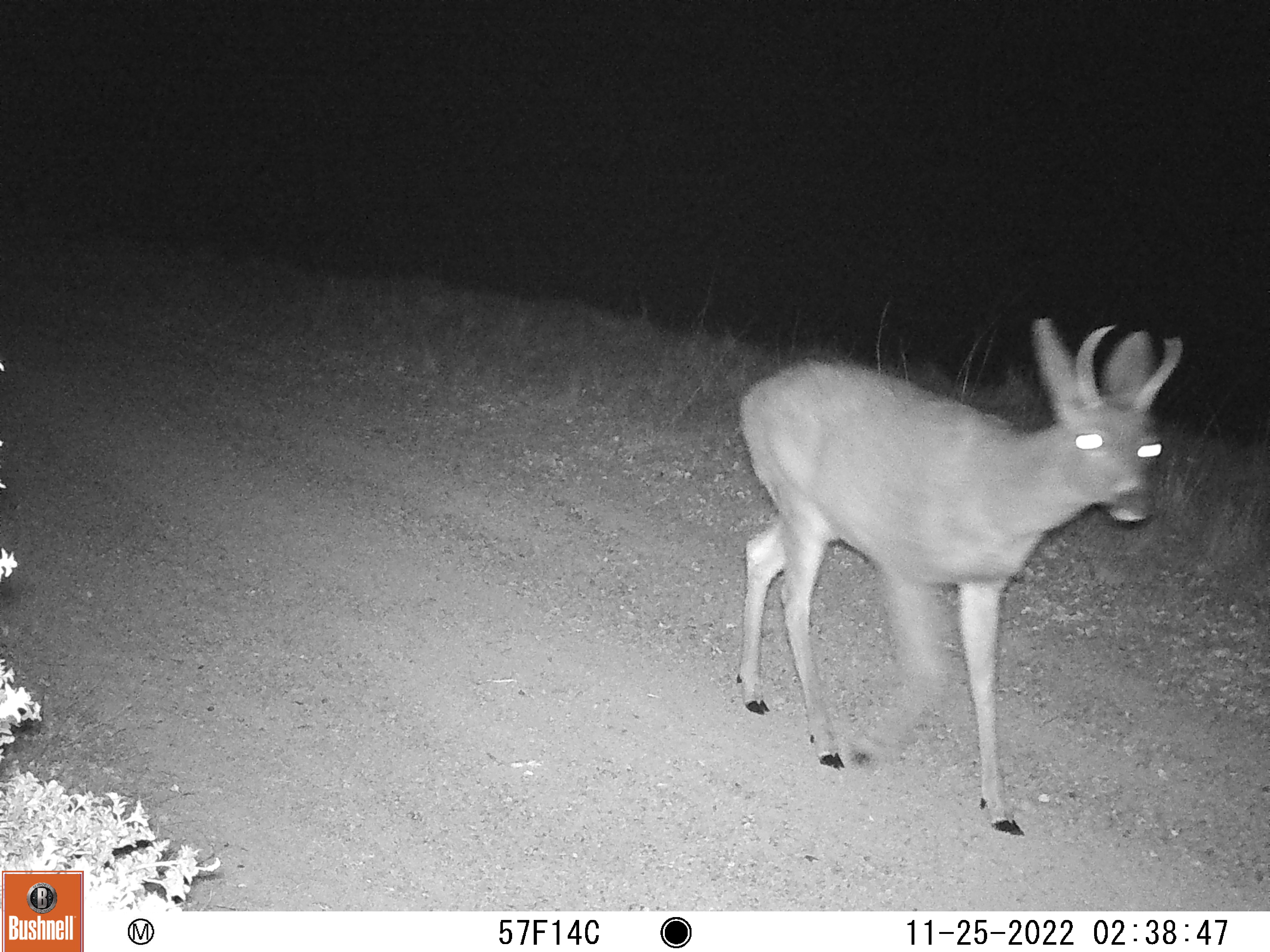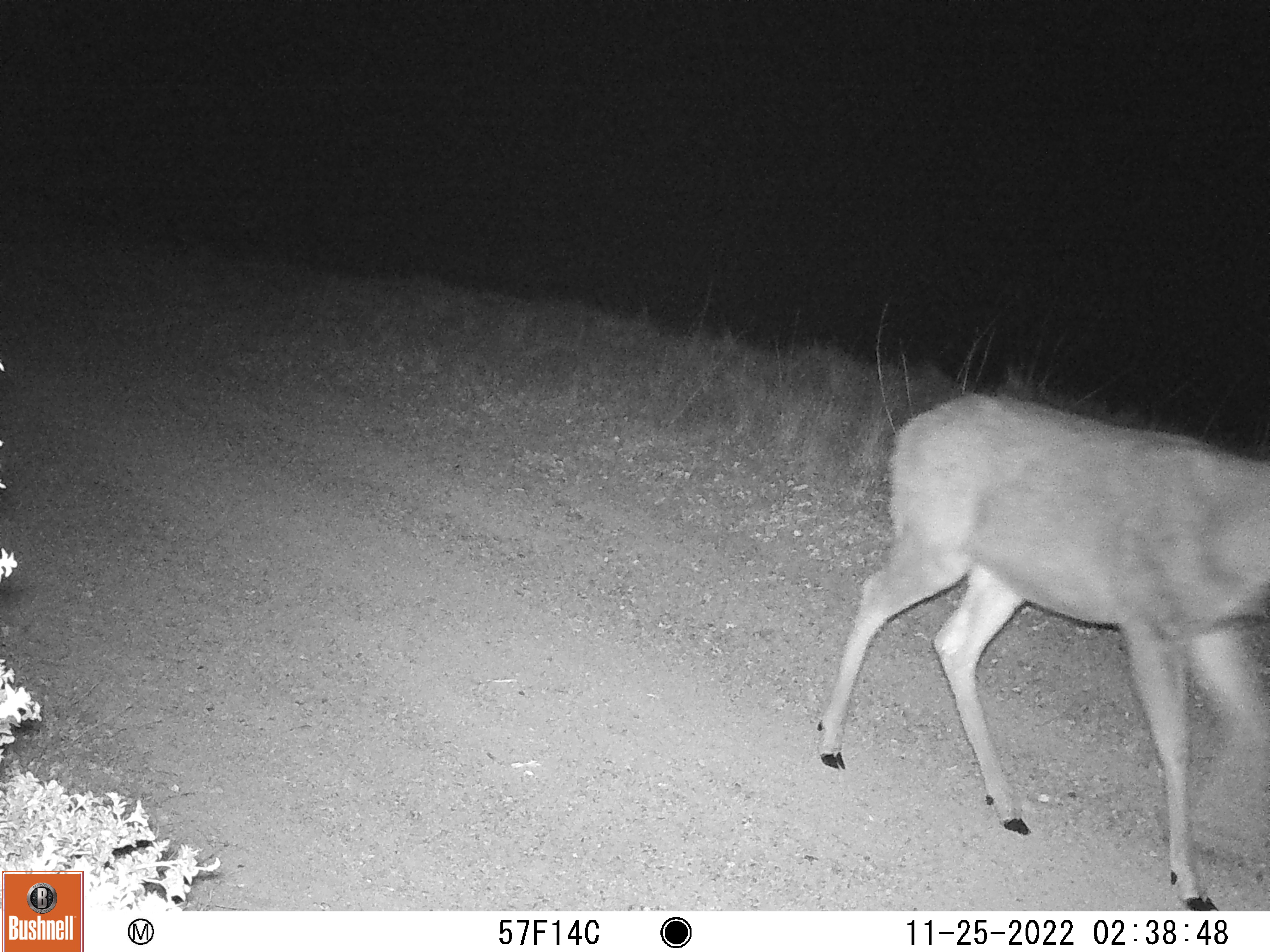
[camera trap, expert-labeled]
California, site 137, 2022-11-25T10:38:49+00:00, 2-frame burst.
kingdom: Animalia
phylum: Chordata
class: Mammalia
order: Artiodactyla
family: Cervidae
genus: Odocoileus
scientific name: Odocoileus hemionus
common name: mule deer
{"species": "mule deer (Odocoileus hemionus)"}